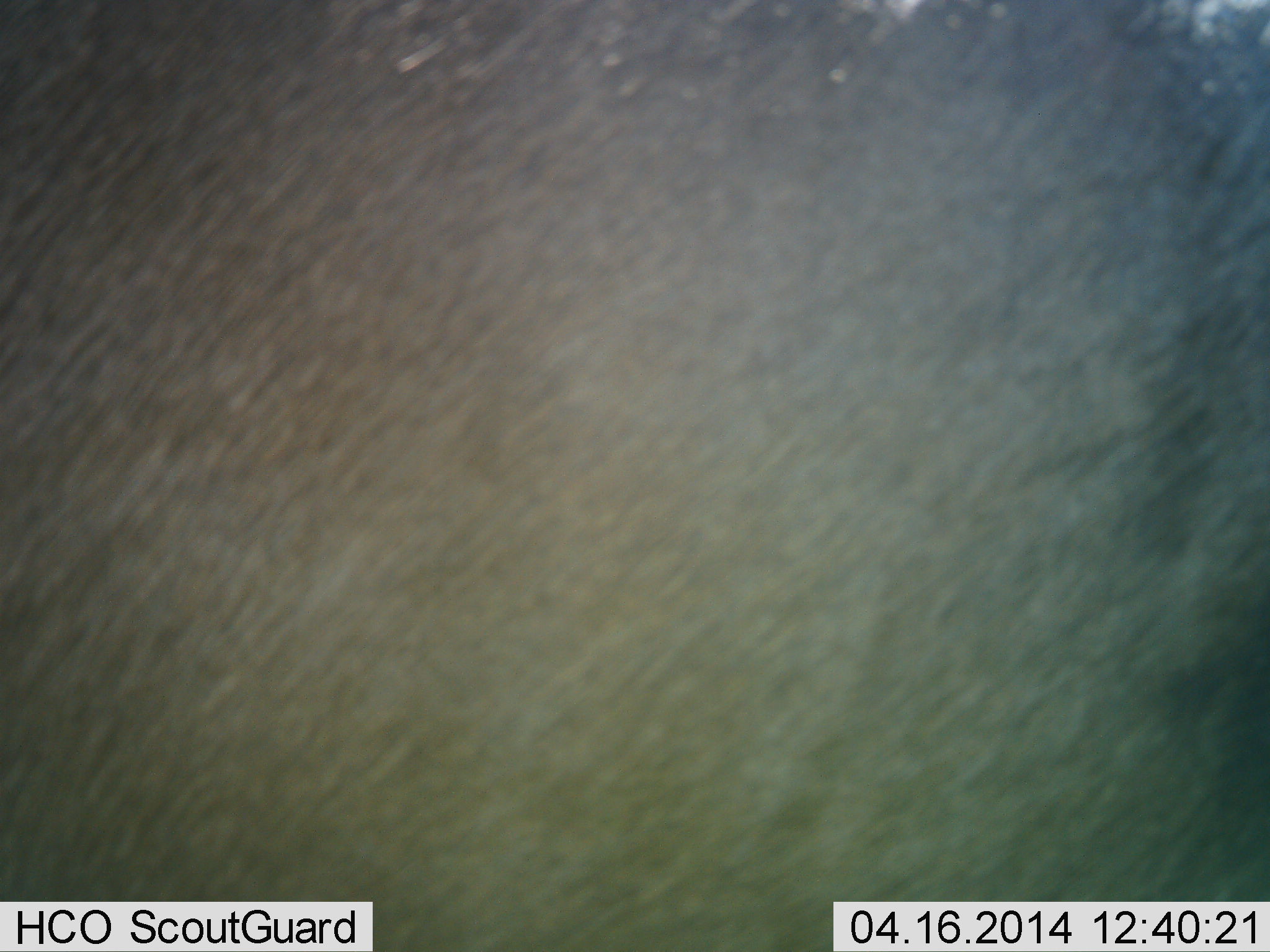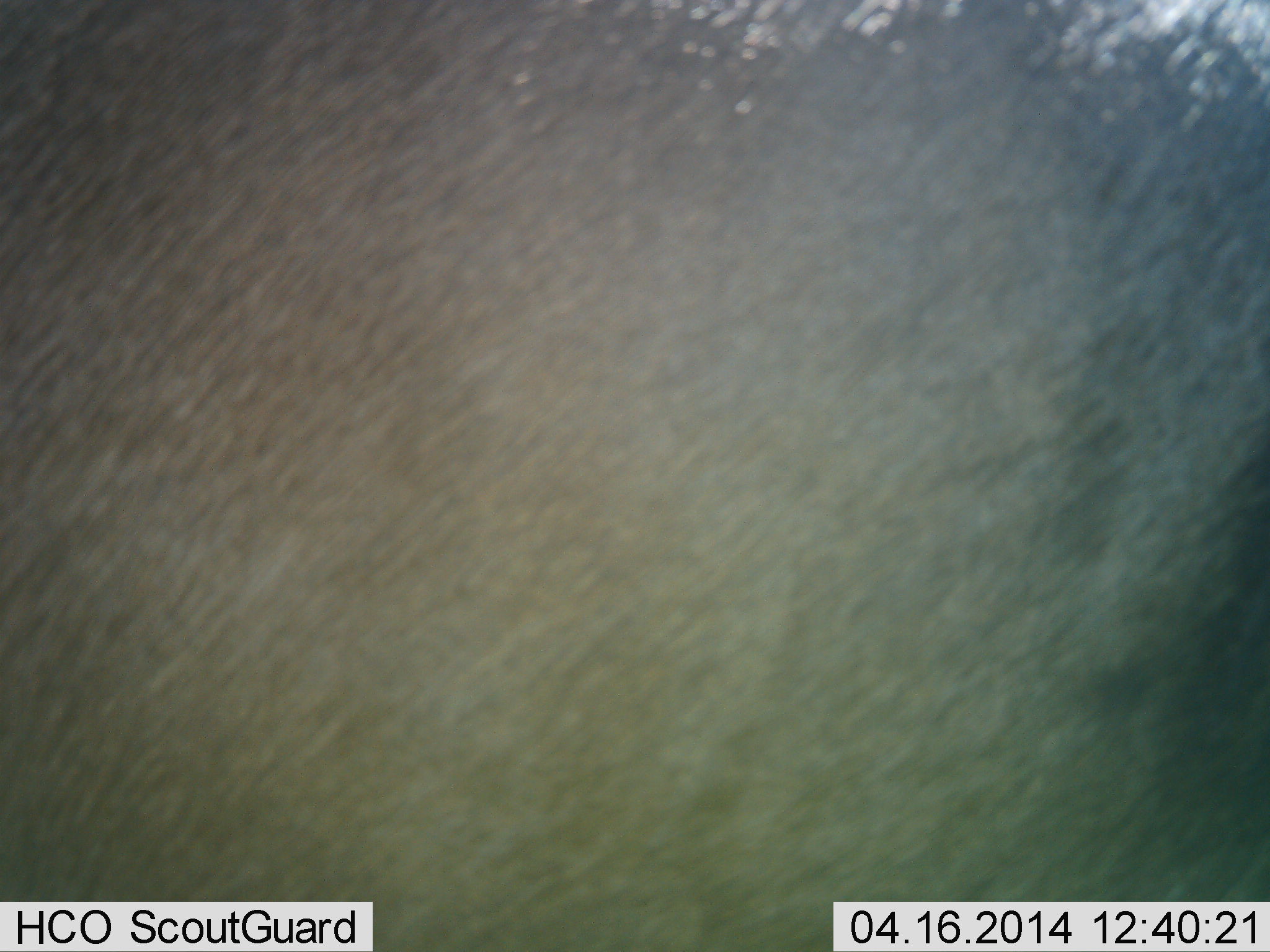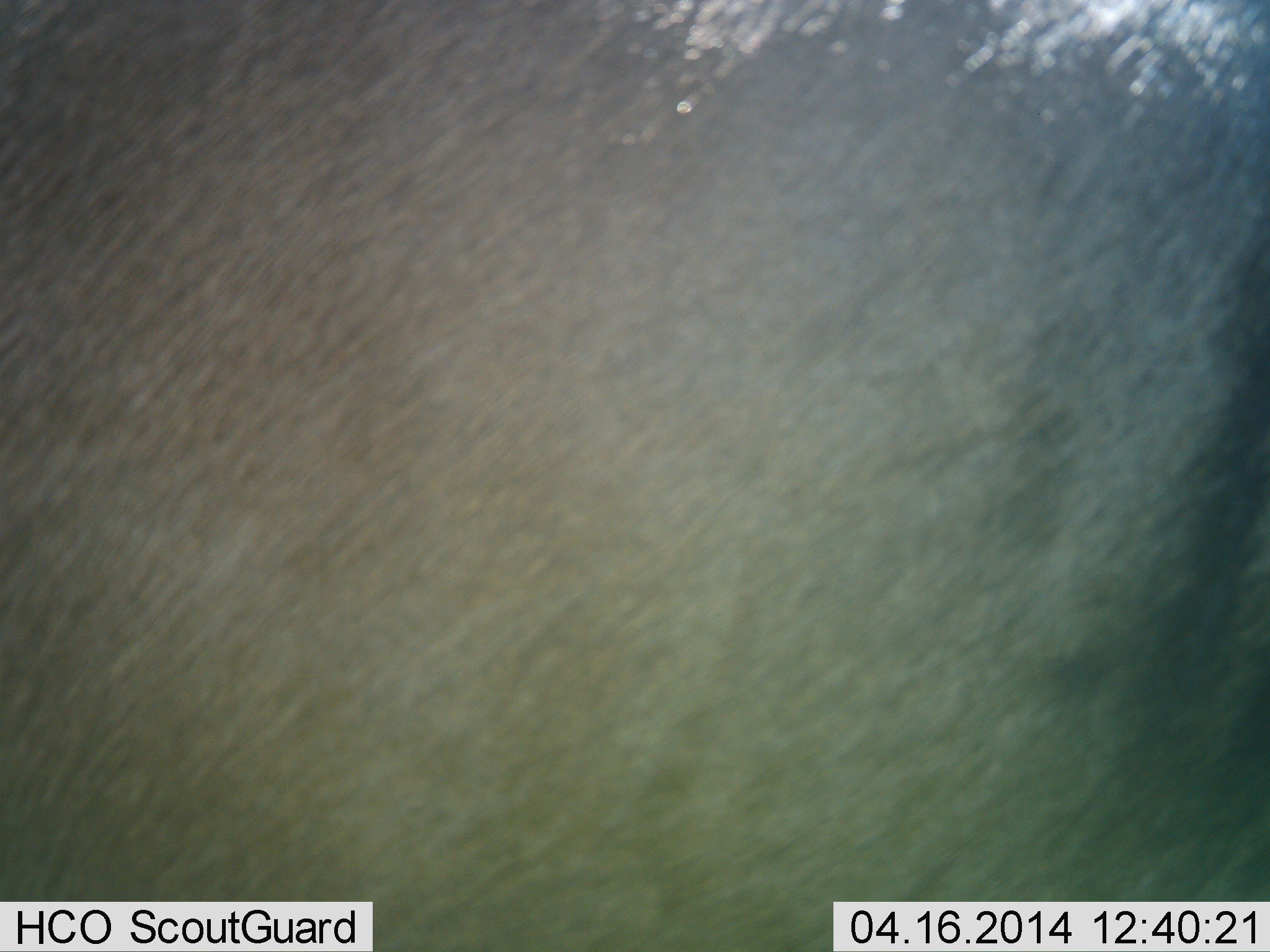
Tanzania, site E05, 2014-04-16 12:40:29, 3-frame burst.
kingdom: Animalia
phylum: Chordata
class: Mammalia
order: Artiodactyla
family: Bovidae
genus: Connochaetes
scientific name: Connochaetes taurinus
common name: blue wildebeest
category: wildebeest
Wildebeest (blue wildebeest) (Connochaetes taurinus), count 1. Behavior (volunteer vote fractions): standing 90%, resting 0%, moving 10%, interacting 0%. Young present (vote fraction): 0%. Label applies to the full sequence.